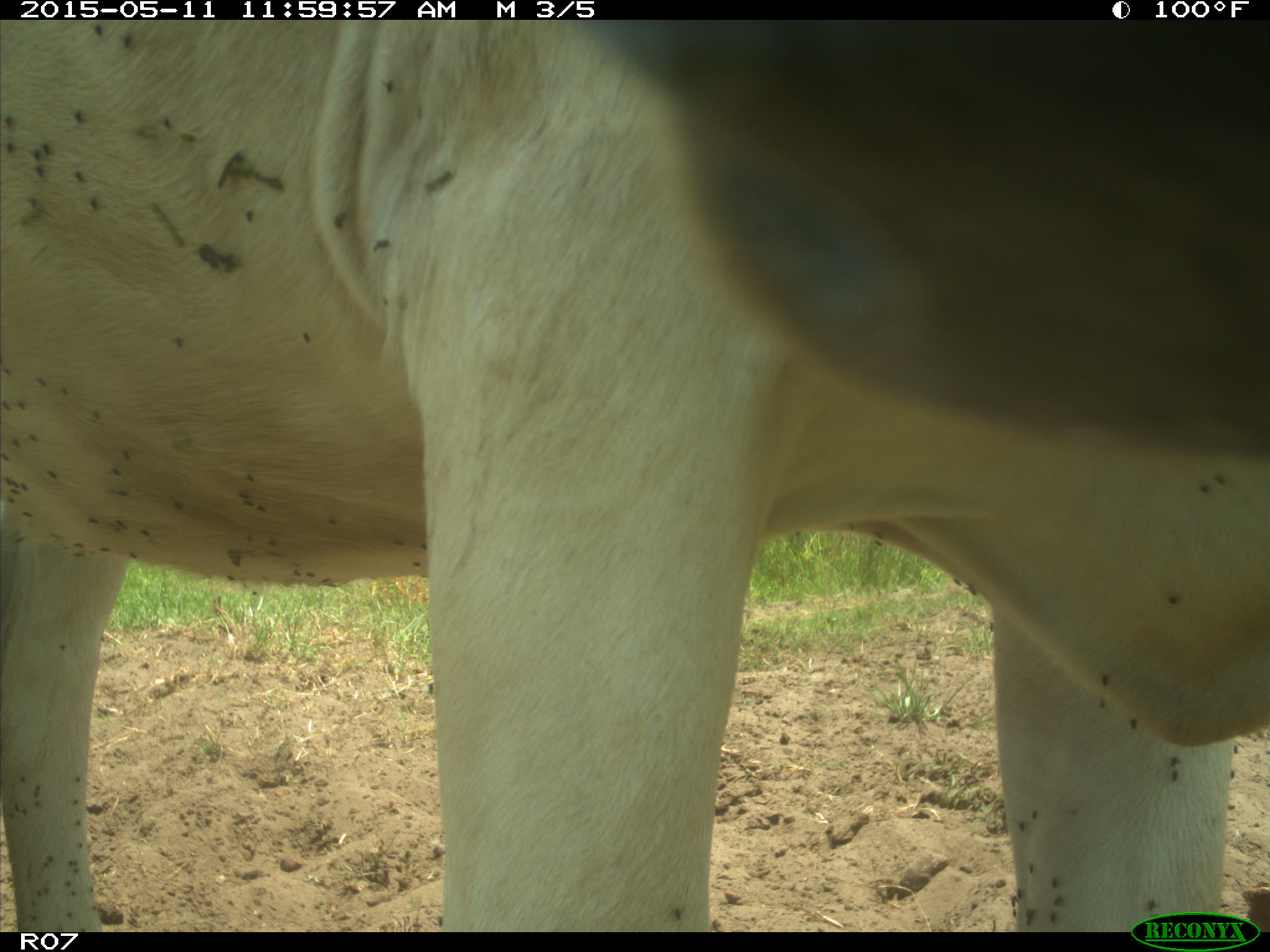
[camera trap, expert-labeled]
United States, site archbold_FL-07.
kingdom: Animalia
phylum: Chordata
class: Mammalia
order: Artiodactyla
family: Bovidae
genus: Bos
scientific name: Bos taurus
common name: domestic cow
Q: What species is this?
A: Bos taurus (domestic cow).